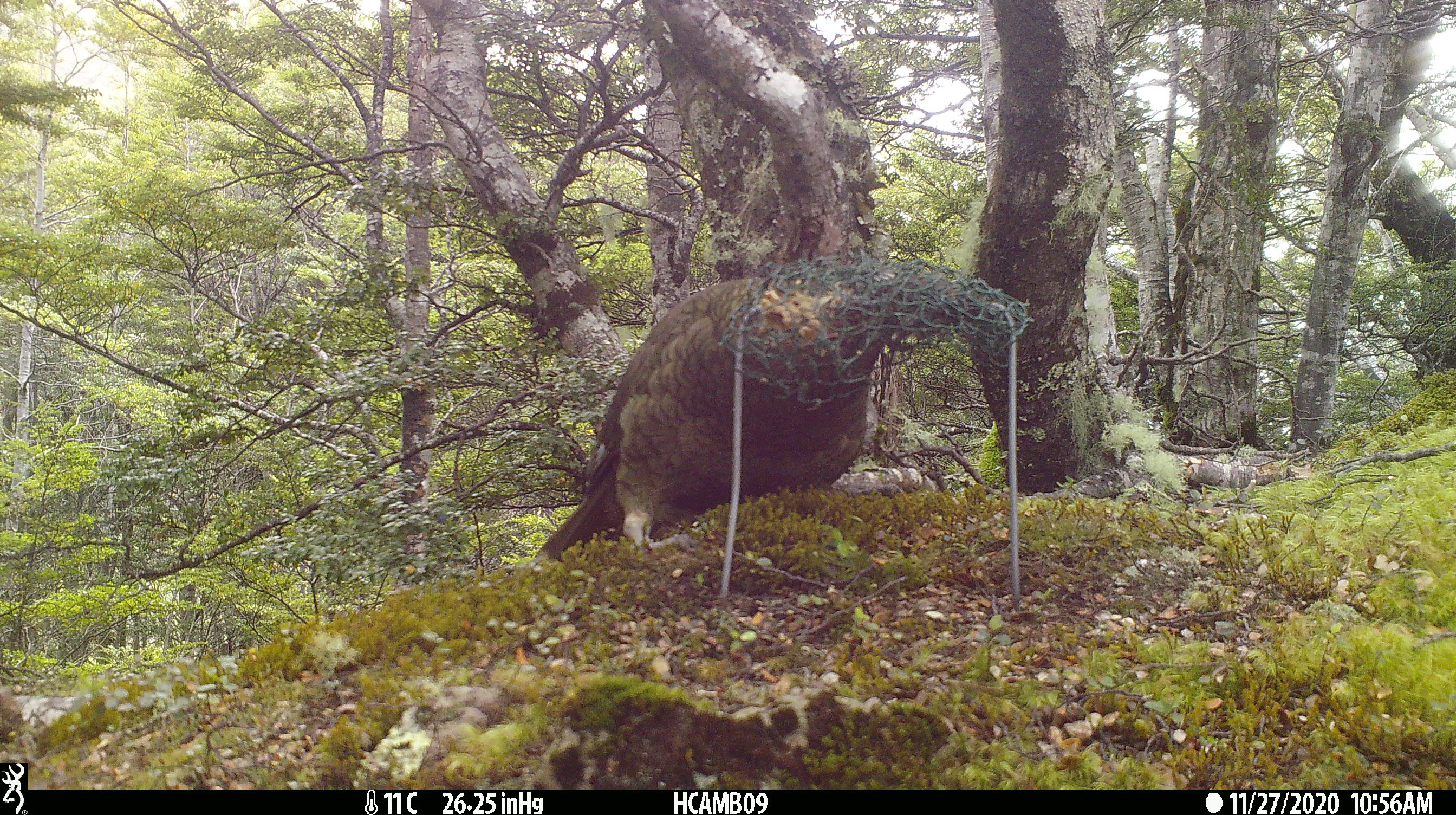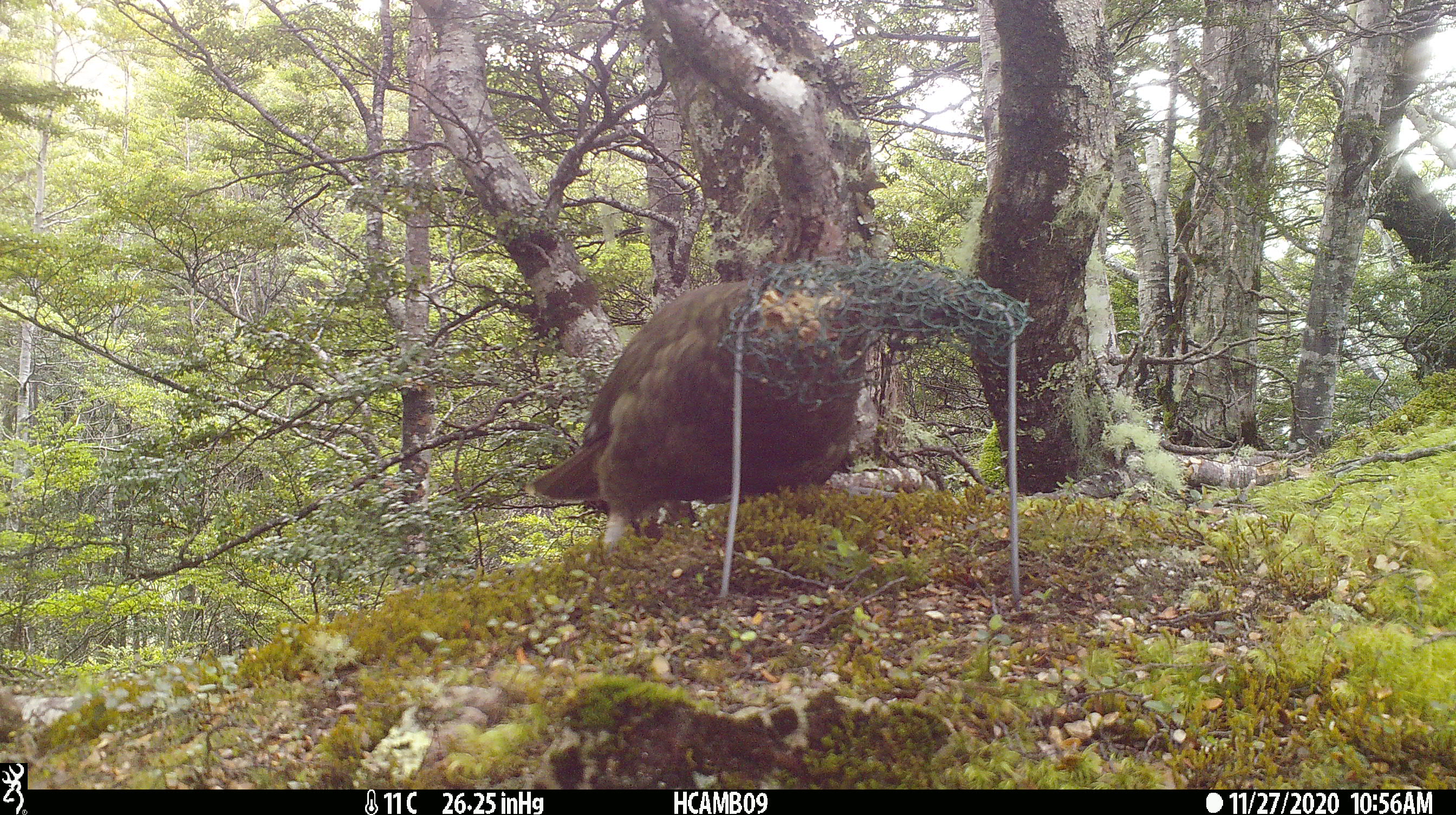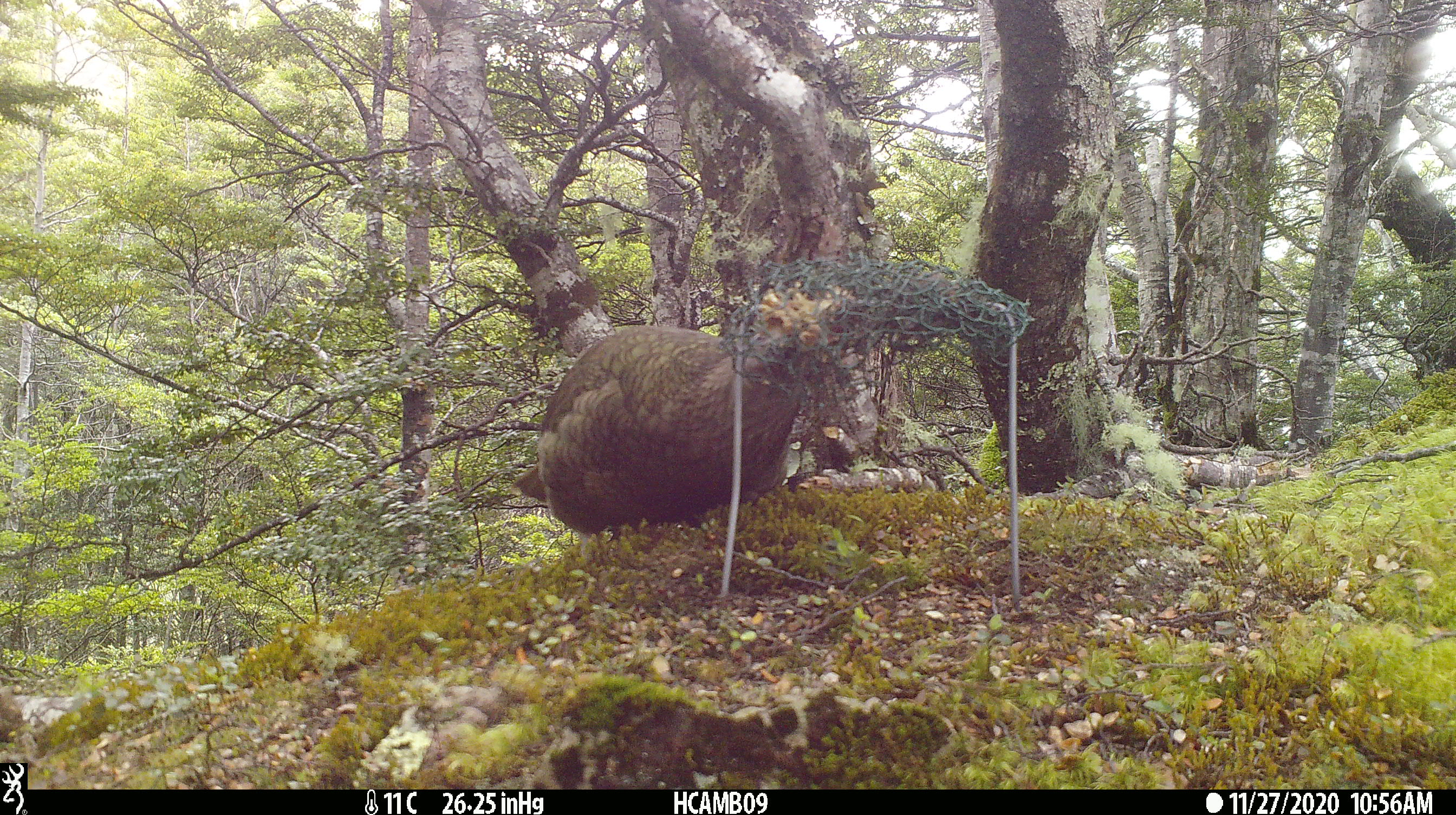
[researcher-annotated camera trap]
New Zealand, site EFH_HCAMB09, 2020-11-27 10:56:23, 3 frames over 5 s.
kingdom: Animalia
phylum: Chordata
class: Aves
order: Psittaciformes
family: Strigopidae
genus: Nestor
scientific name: Nestor notabilis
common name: kea